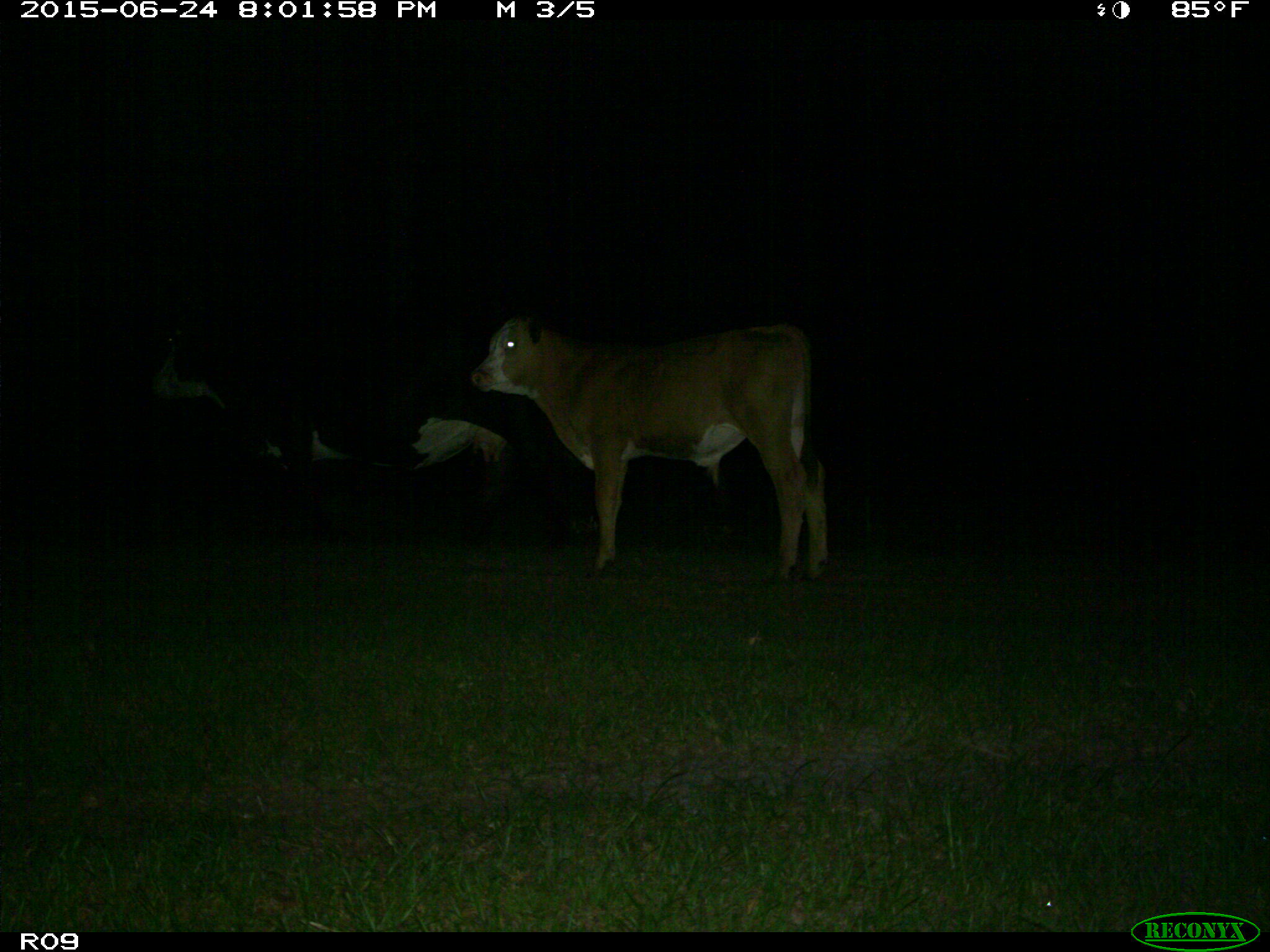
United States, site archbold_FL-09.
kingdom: Animalia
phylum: Chordata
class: Mammalia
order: Artiodactyla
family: Bovidae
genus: Bos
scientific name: Bos taurus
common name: domestic cow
Bos taurus (domestic cow).